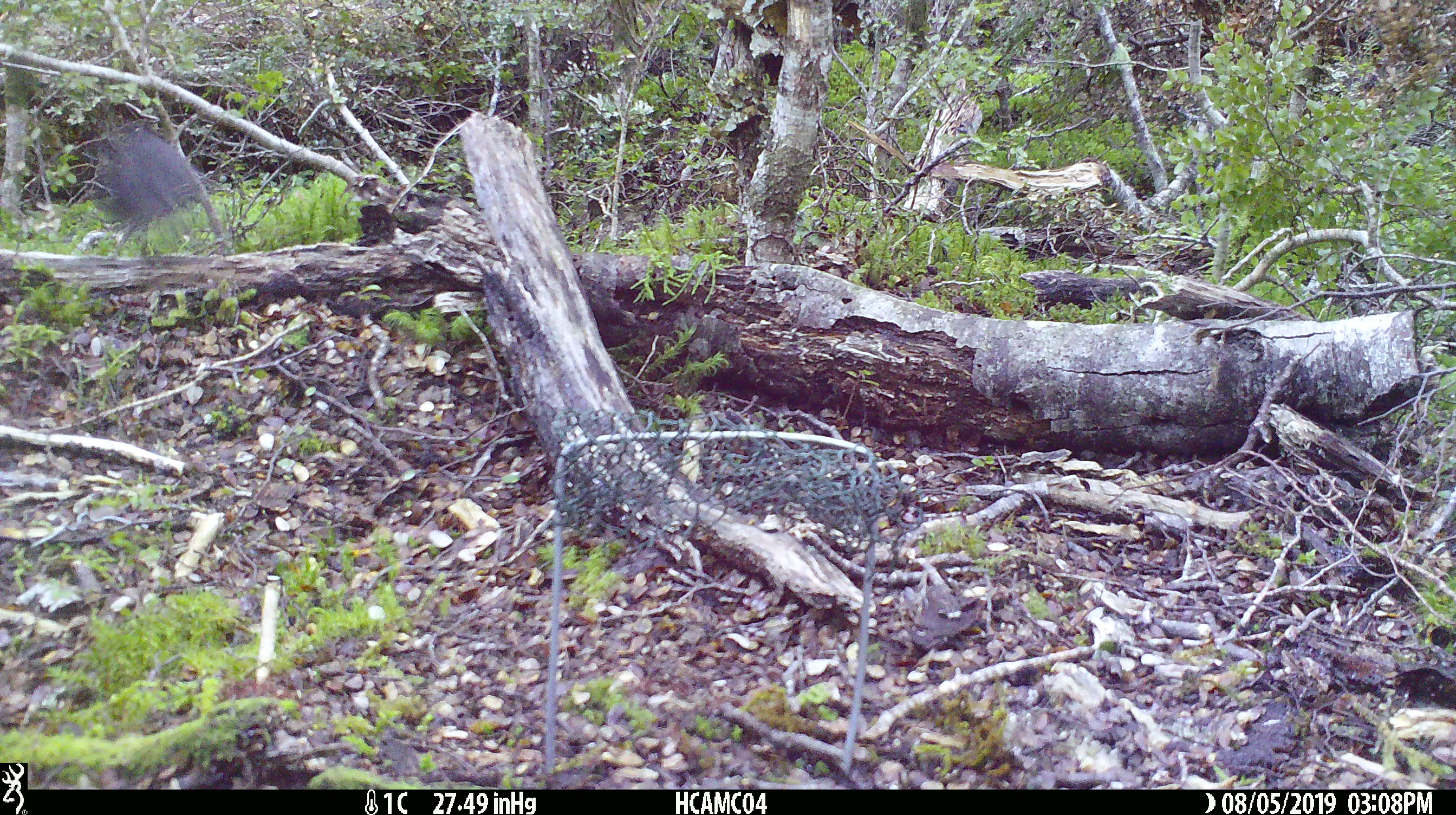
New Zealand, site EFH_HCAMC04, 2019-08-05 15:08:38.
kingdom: Animalia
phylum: Chordata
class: Aves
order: Passeriformes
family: Petroicidae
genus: Petroica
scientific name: Petroica australis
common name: new zealand robin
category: robin